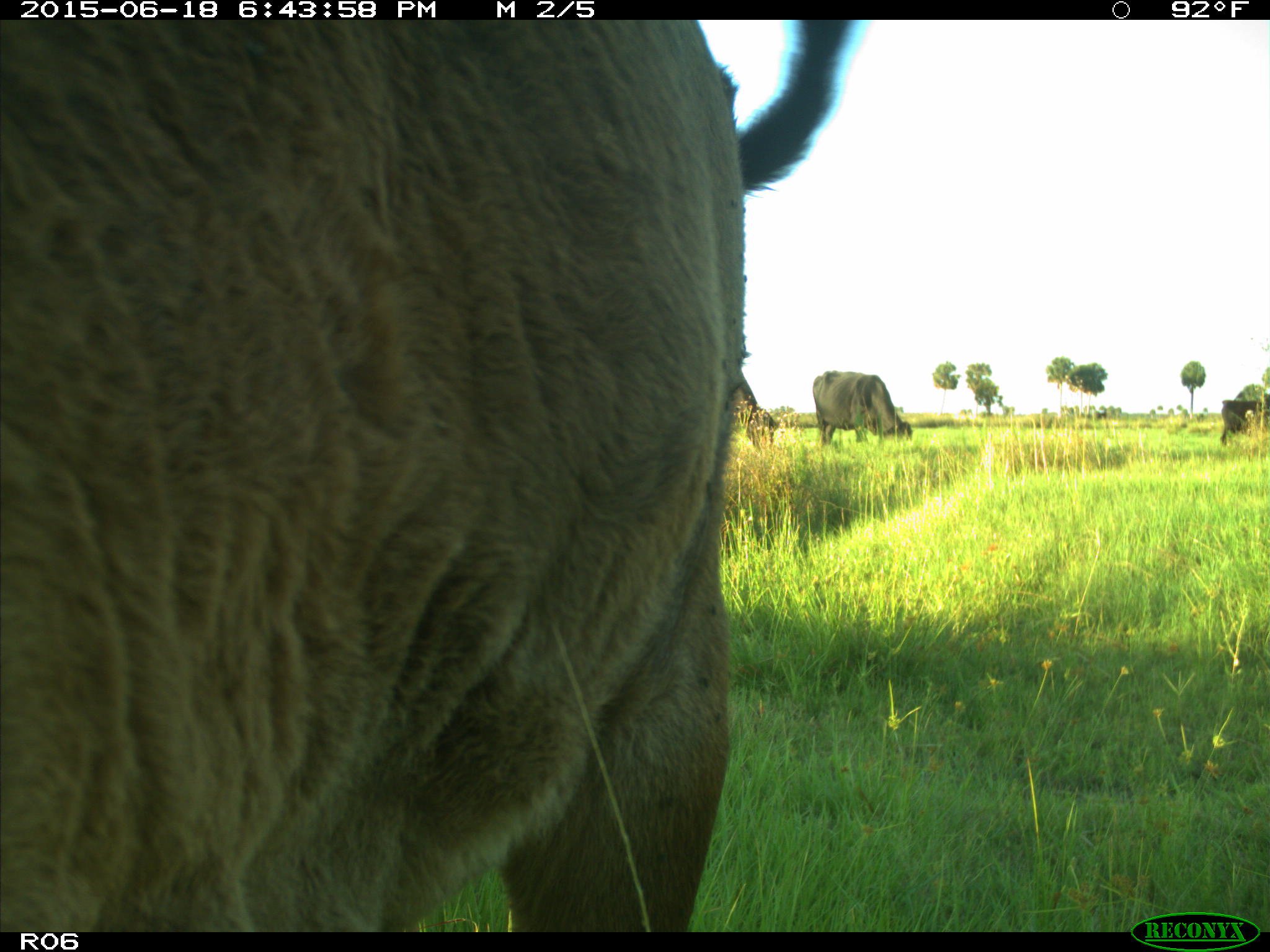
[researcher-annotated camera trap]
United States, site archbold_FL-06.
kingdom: Animalia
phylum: Chordata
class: Mammalia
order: Artiodactyla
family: Bovidae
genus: Bos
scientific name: Bos taurus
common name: domestic cow